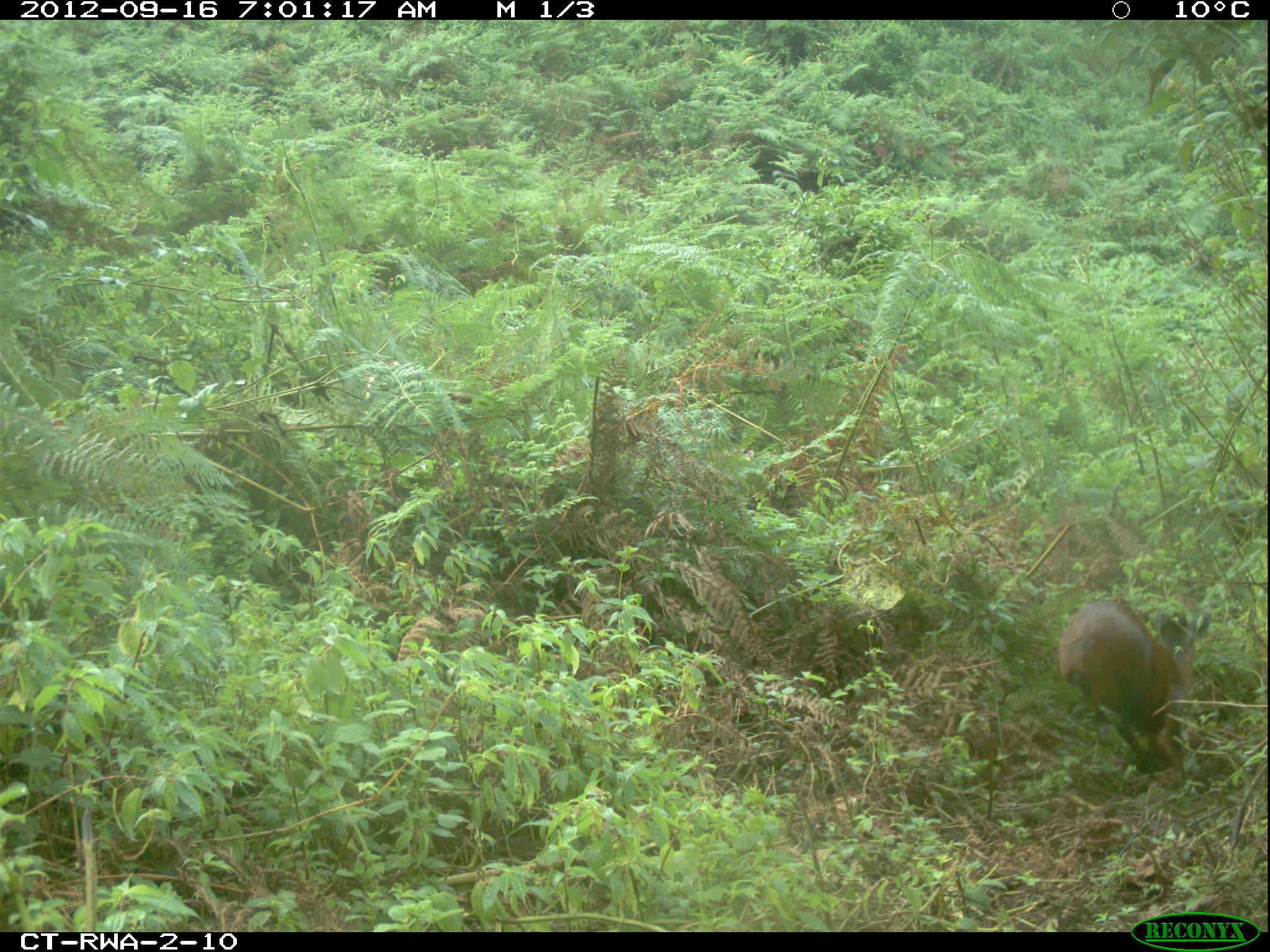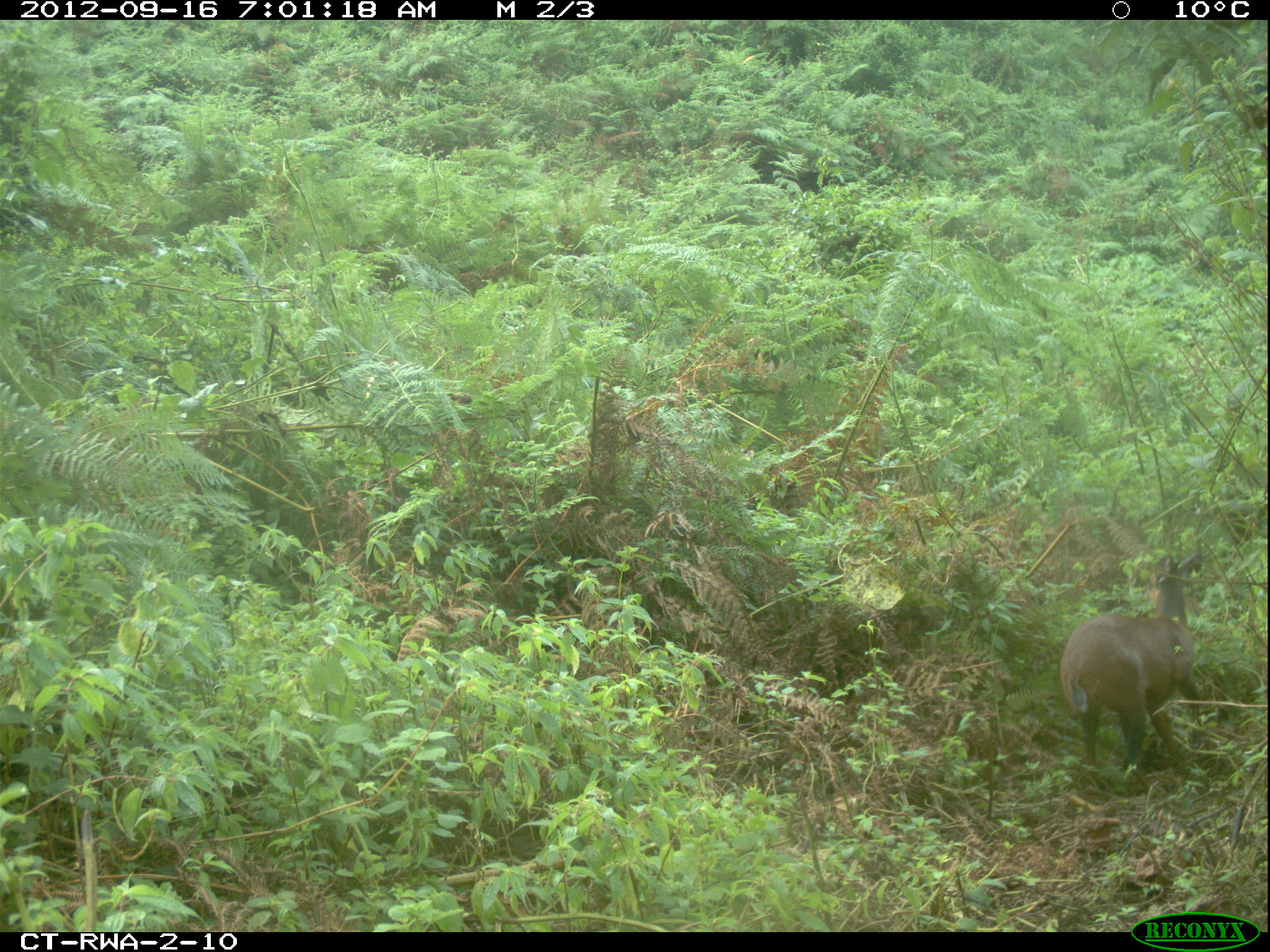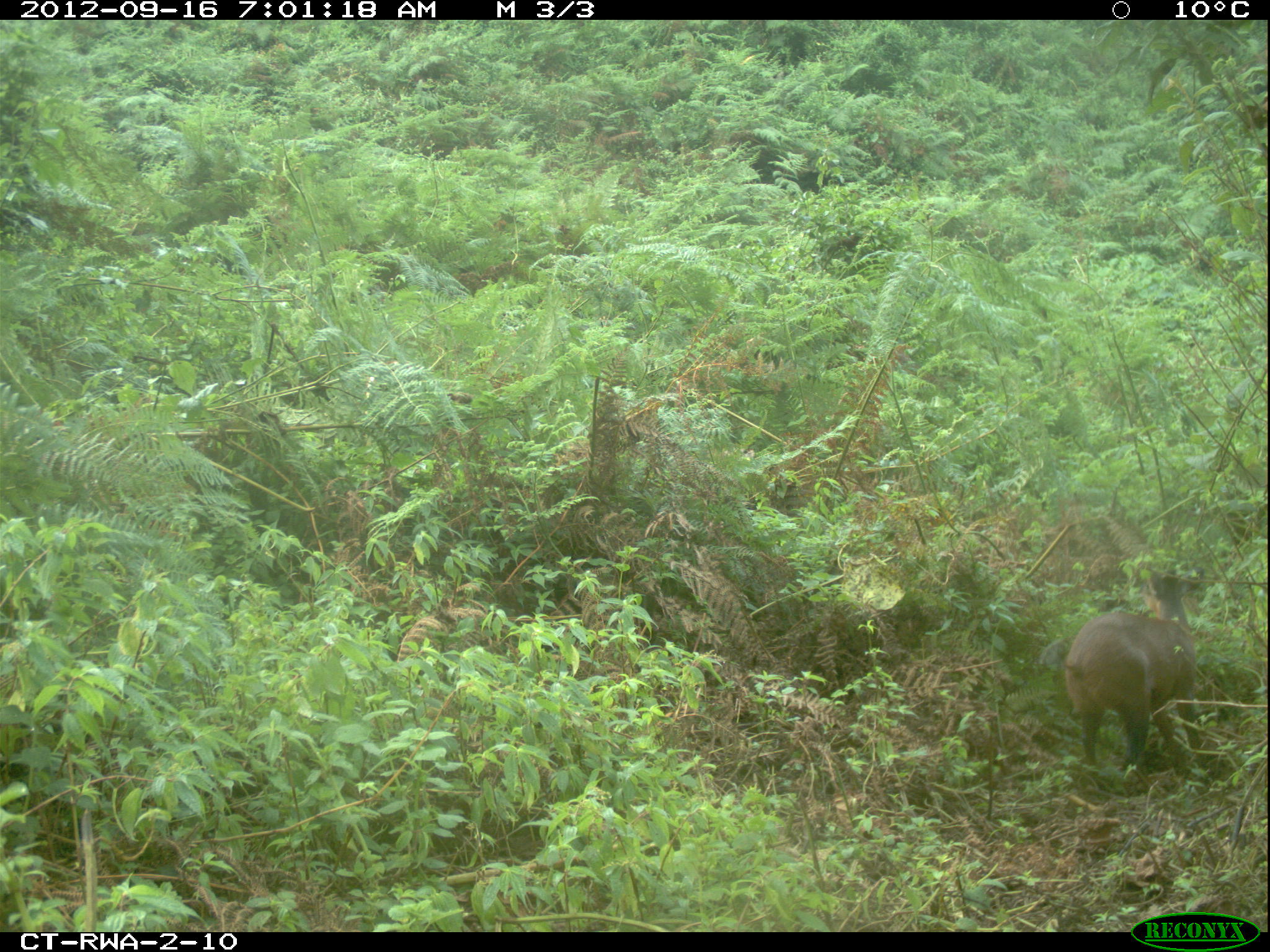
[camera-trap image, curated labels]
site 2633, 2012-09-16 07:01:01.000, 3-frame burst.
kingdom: Animalia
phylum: Chordata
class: Mammalia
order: Artiodactyla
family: Bovidae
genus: Cephalophus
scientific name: Cephalophus nigrifrons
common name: black-fronted duiker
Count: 1.